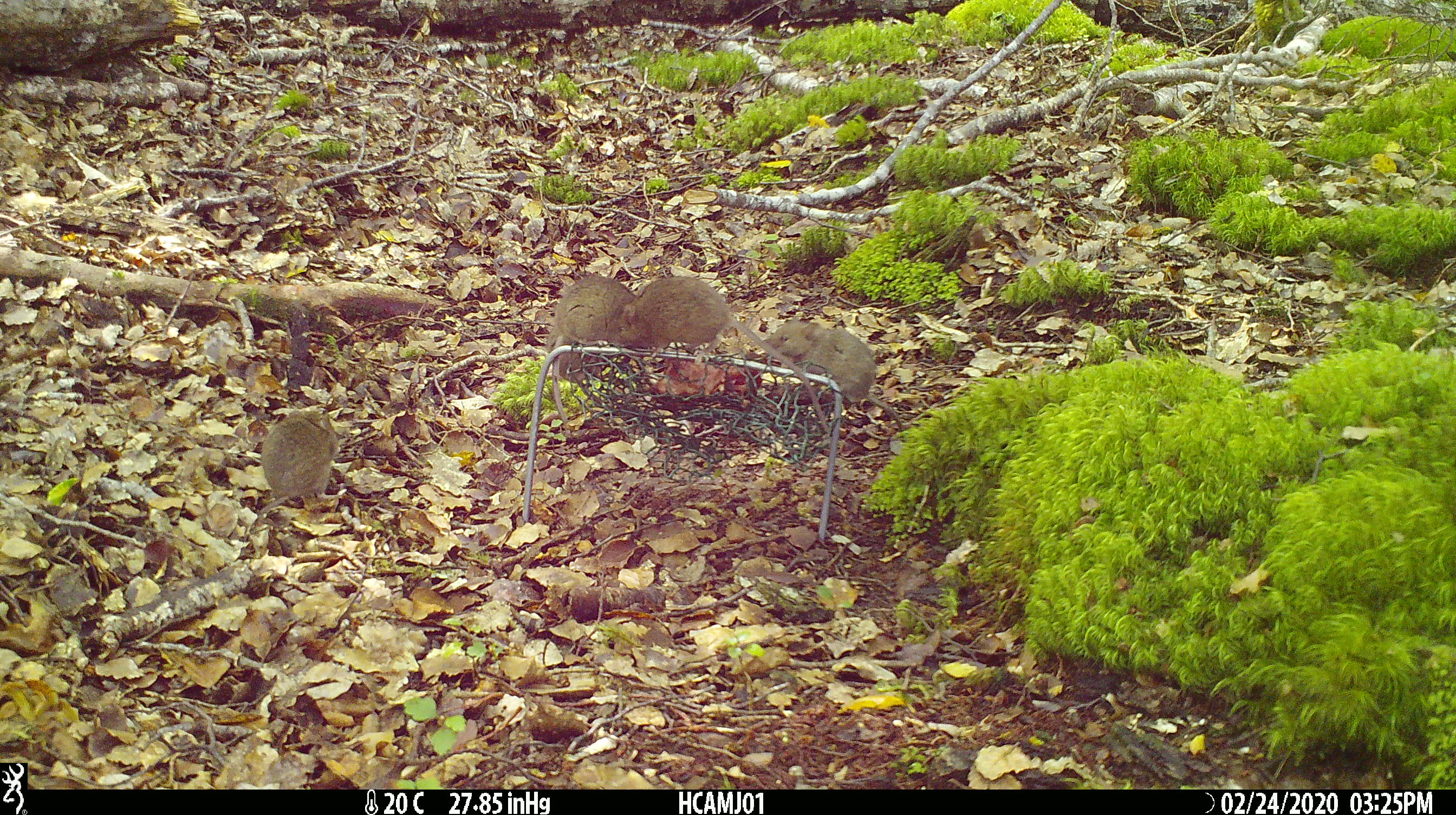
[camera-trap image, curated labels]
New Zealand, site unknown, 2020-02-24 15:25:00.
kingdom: Animalia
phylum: Chordata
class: Mammalia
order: Rodentia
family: Muridae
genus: Mus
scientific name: Mus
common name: mouse